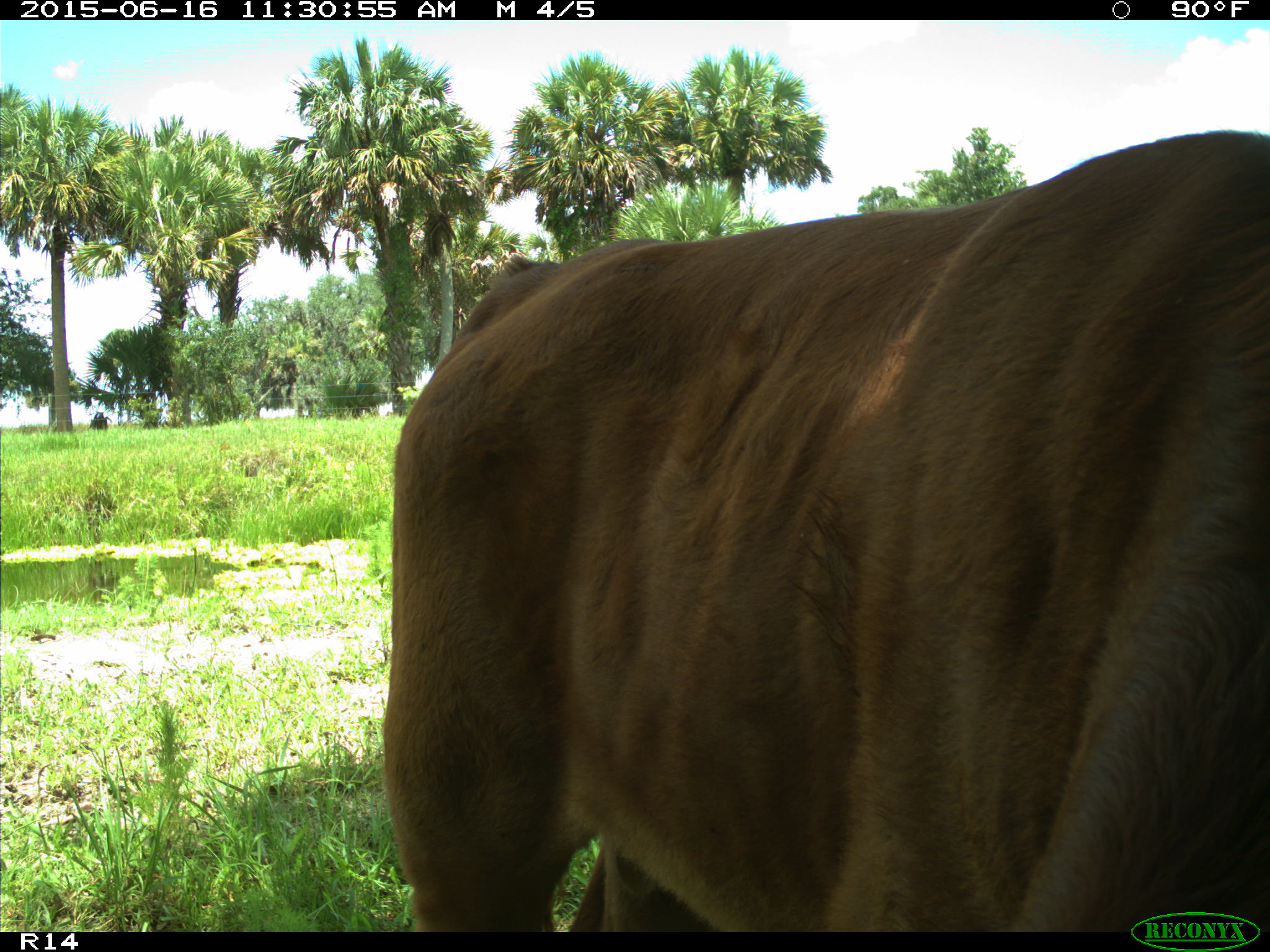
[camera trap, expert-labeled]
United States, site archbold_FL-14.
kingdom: Animalia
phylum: Chordata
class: Mammalia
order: Artiodactyla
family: Bovidae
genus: Bos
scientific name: Bos taurus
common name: domestic cow